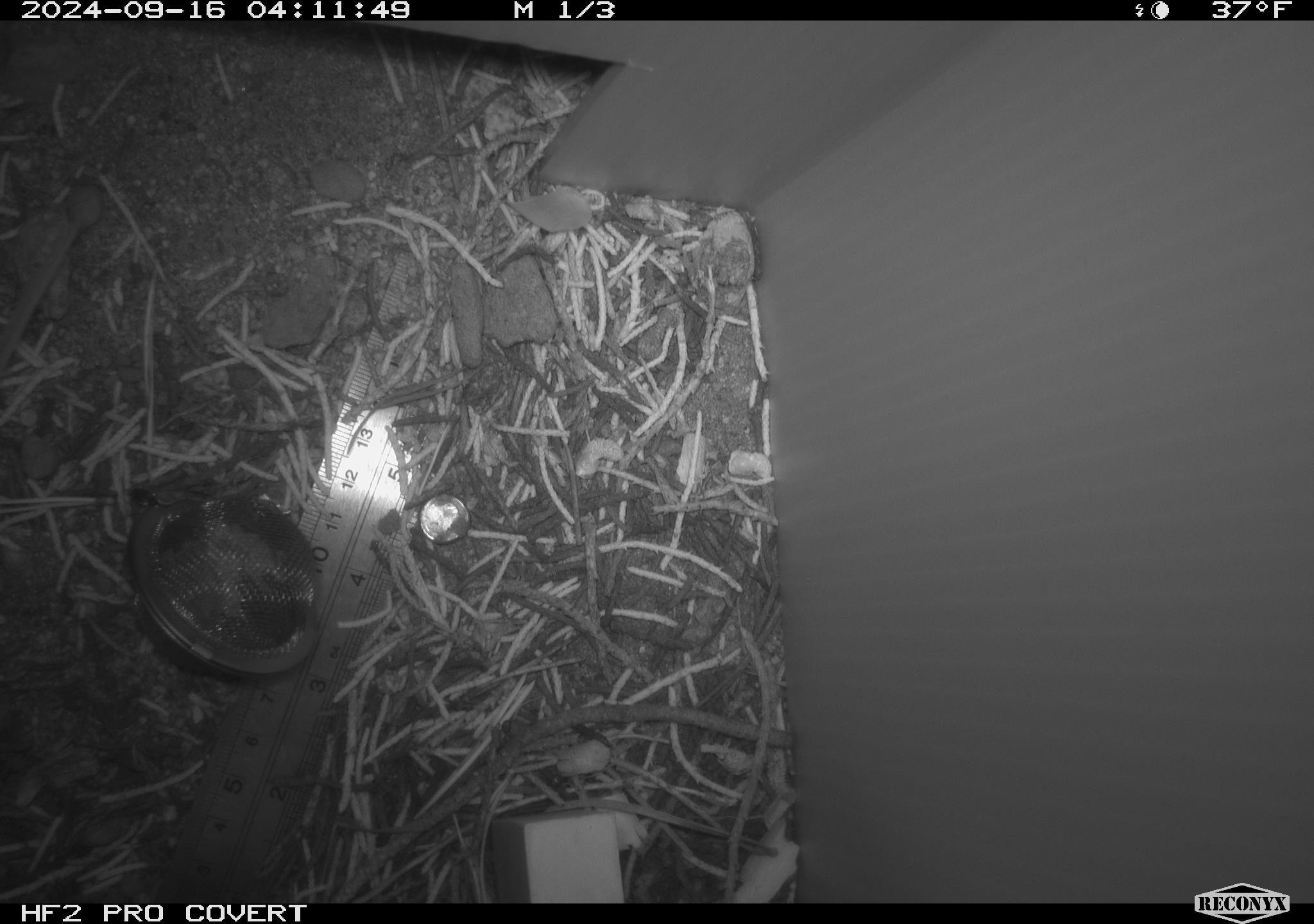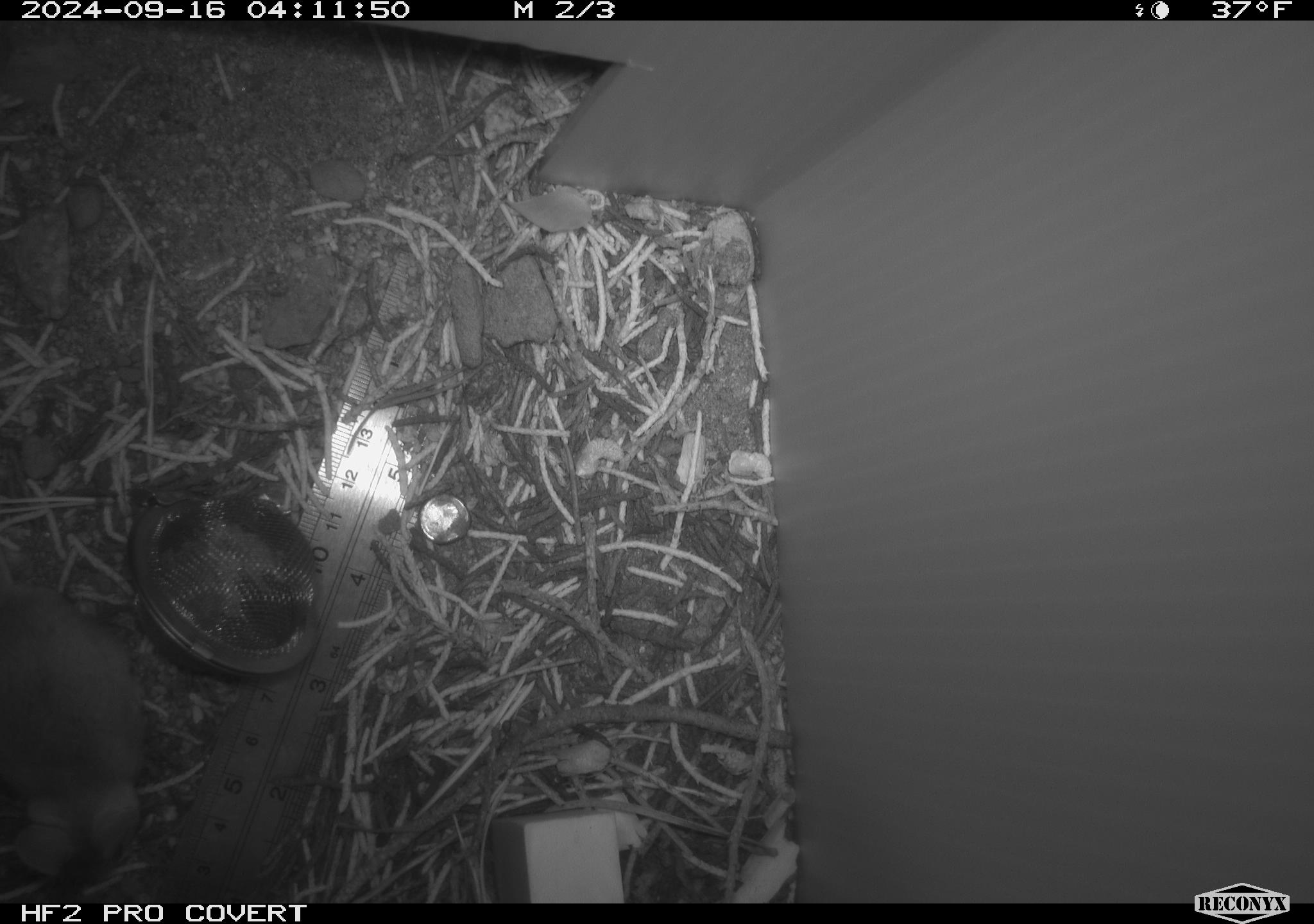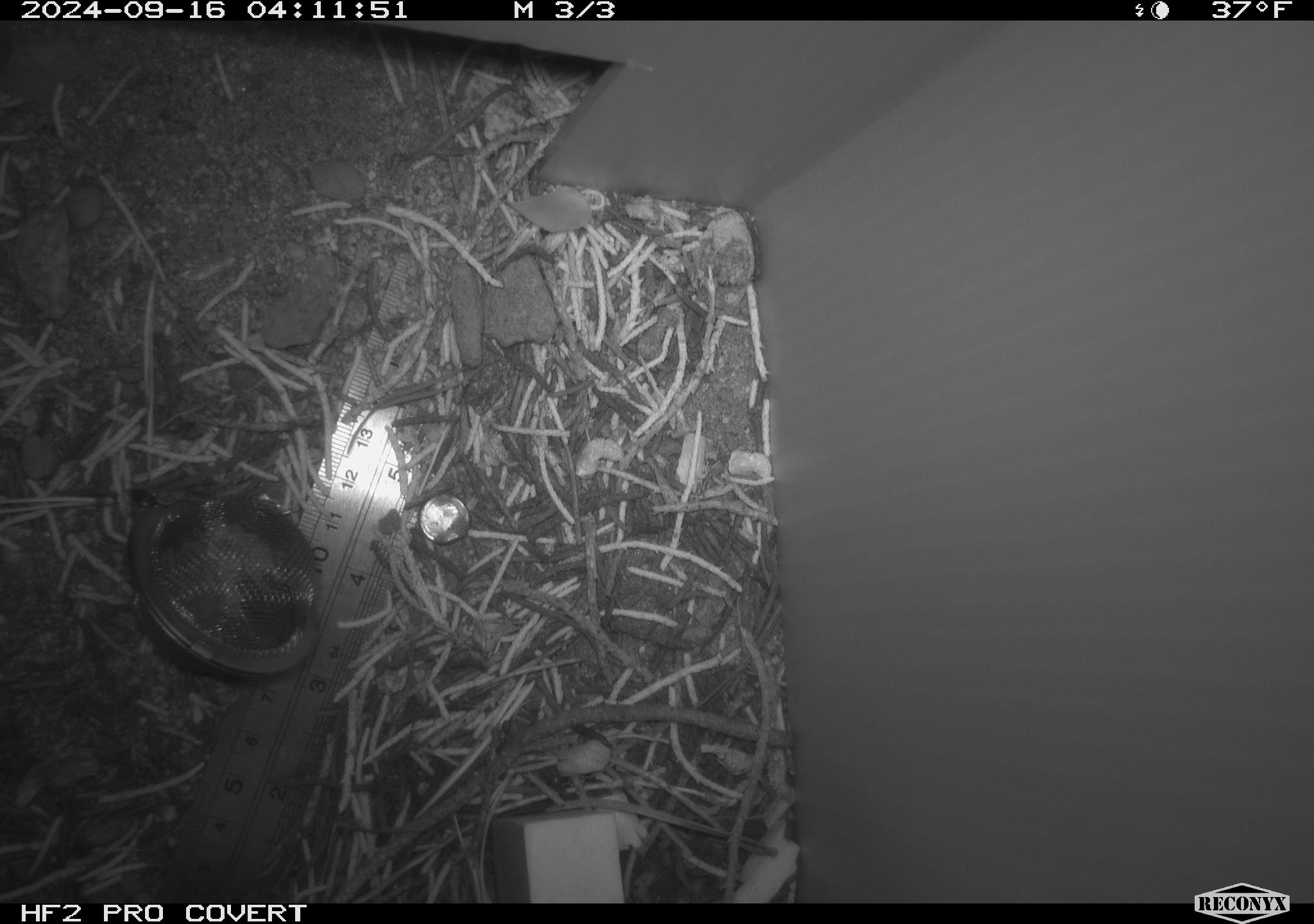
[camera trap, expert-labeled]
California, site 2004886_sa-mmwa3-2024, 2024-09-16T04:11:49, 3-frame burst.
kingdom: Animalia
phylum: Chordata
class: Mammalia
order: Rodentia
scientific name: Rodentia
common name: mouse species